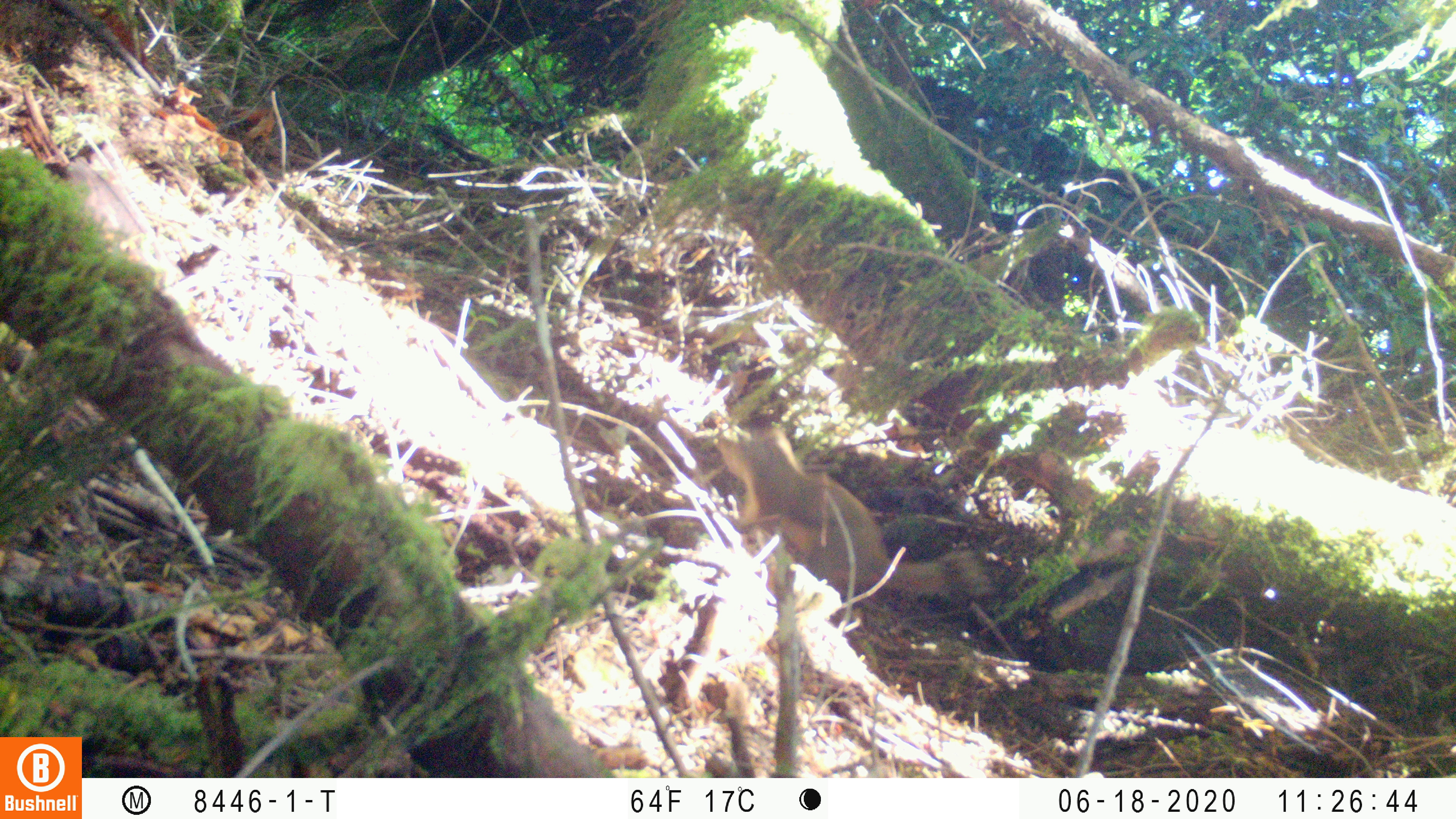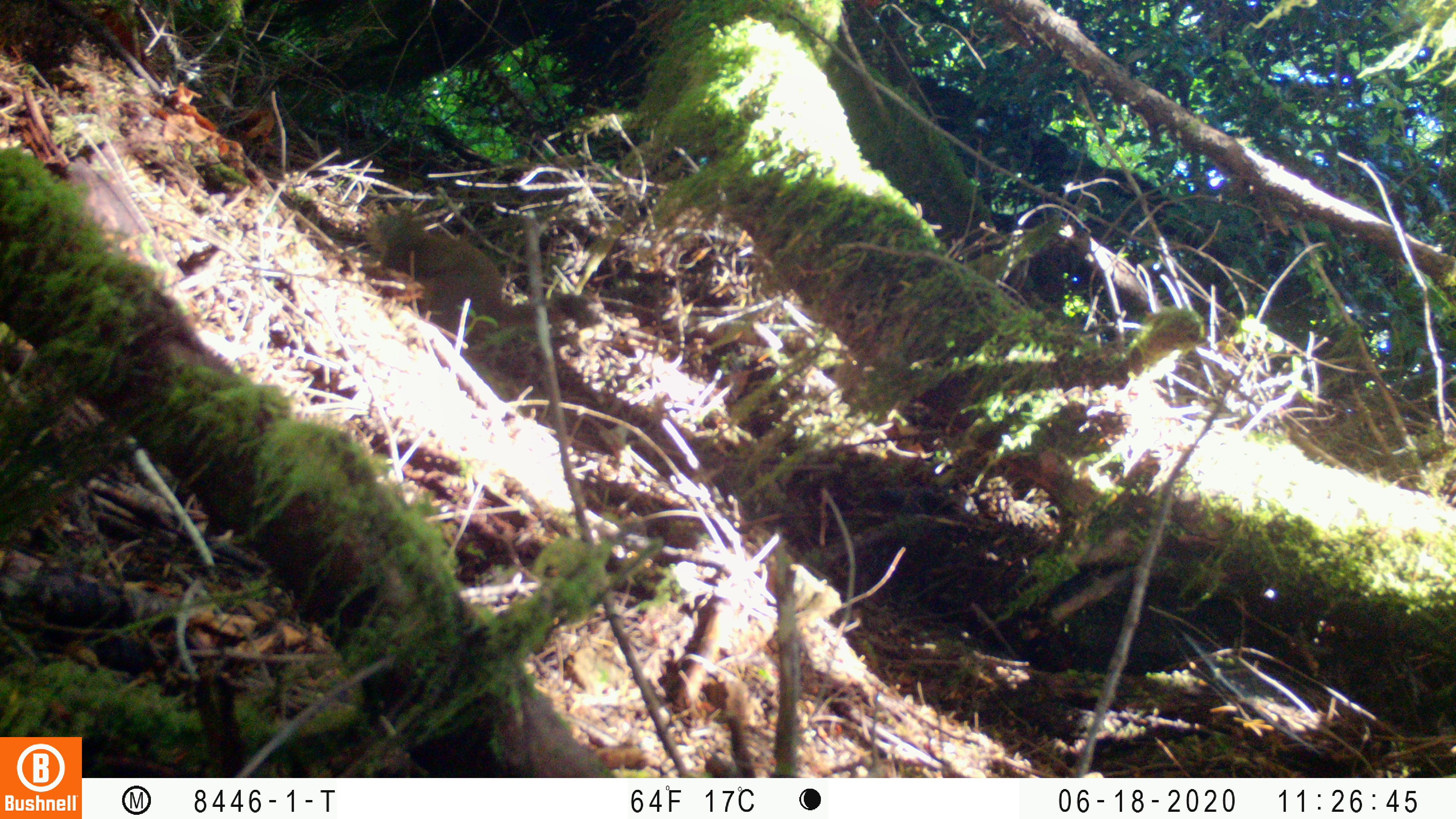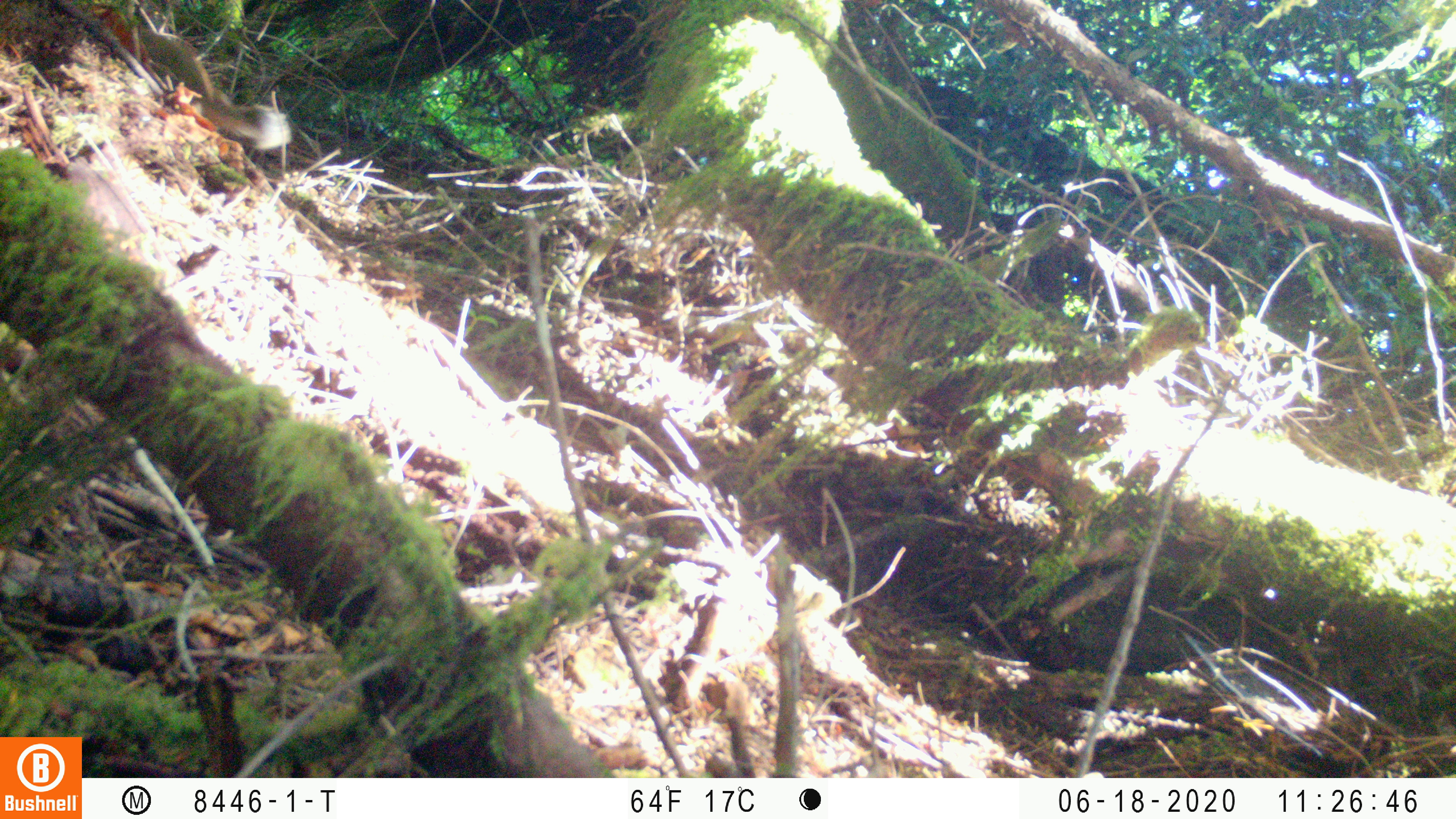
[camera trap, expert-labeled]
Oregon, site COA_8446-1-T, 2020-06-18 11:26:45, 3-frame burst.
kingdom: Animalia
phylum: Chordata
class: Mammalia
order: Rodentia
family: Sciuridae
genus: Tamiasciurus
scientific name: Tamiasciurus douglasii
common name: douglas squirrel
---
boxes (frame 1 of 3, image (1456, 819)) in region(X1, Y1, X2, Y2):
douglas squirrel: region(717, 421, 965, 604)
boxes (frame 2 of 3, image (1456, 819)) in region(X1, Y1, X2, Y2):
douglas squirrel: region(361, 211, 604, 339)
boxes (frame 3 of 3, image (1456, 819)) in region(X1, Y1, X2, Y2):
douglas squirrel: region(115, 17, 286, 148)